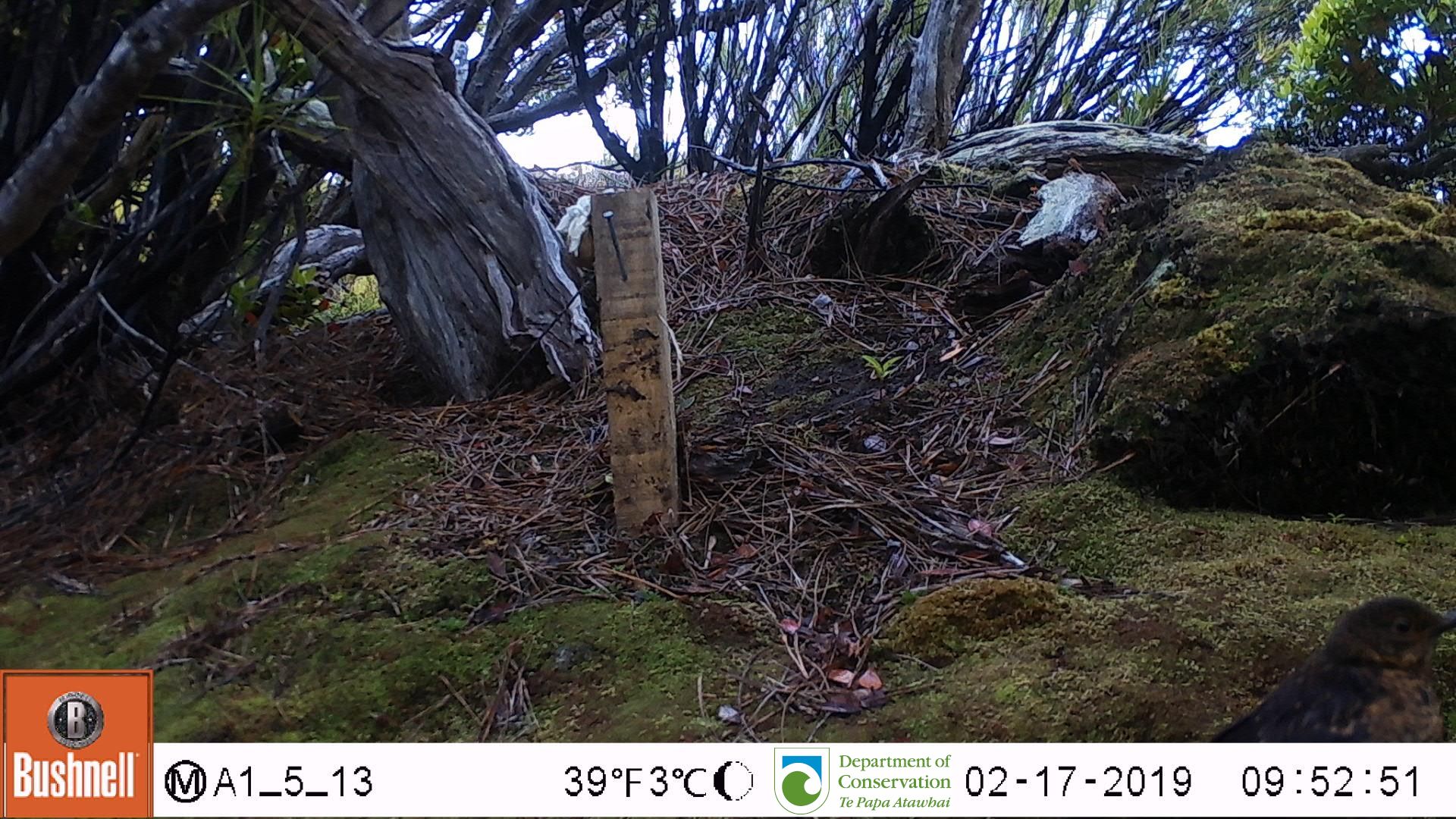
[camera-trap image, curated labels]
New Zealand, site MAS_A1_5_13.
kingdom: Animalia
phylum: Chordata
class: Aves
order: Passeriformes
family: Turdidae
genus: Turdus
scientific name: Turdus merula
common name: eurasian blackbird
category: blackbird